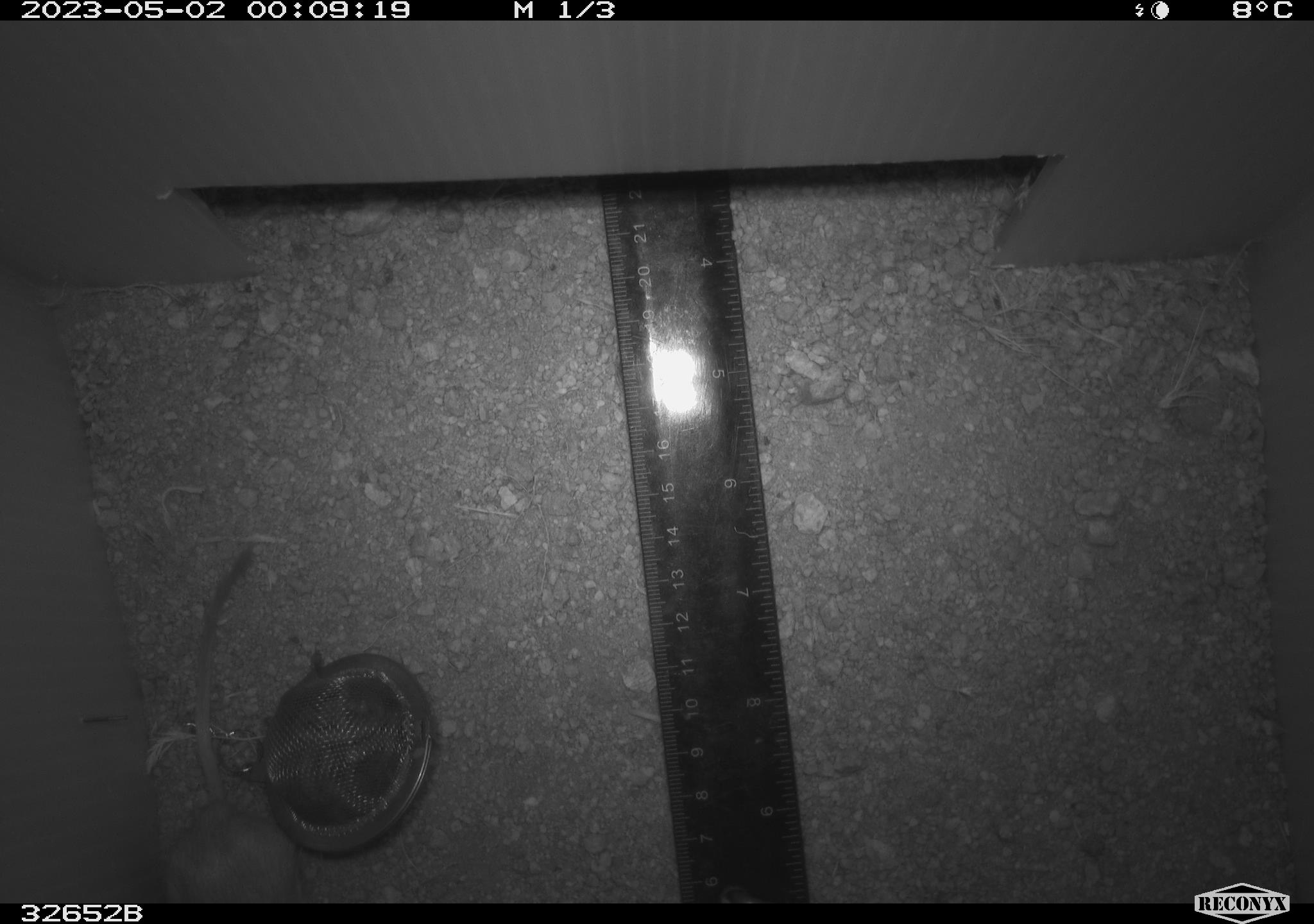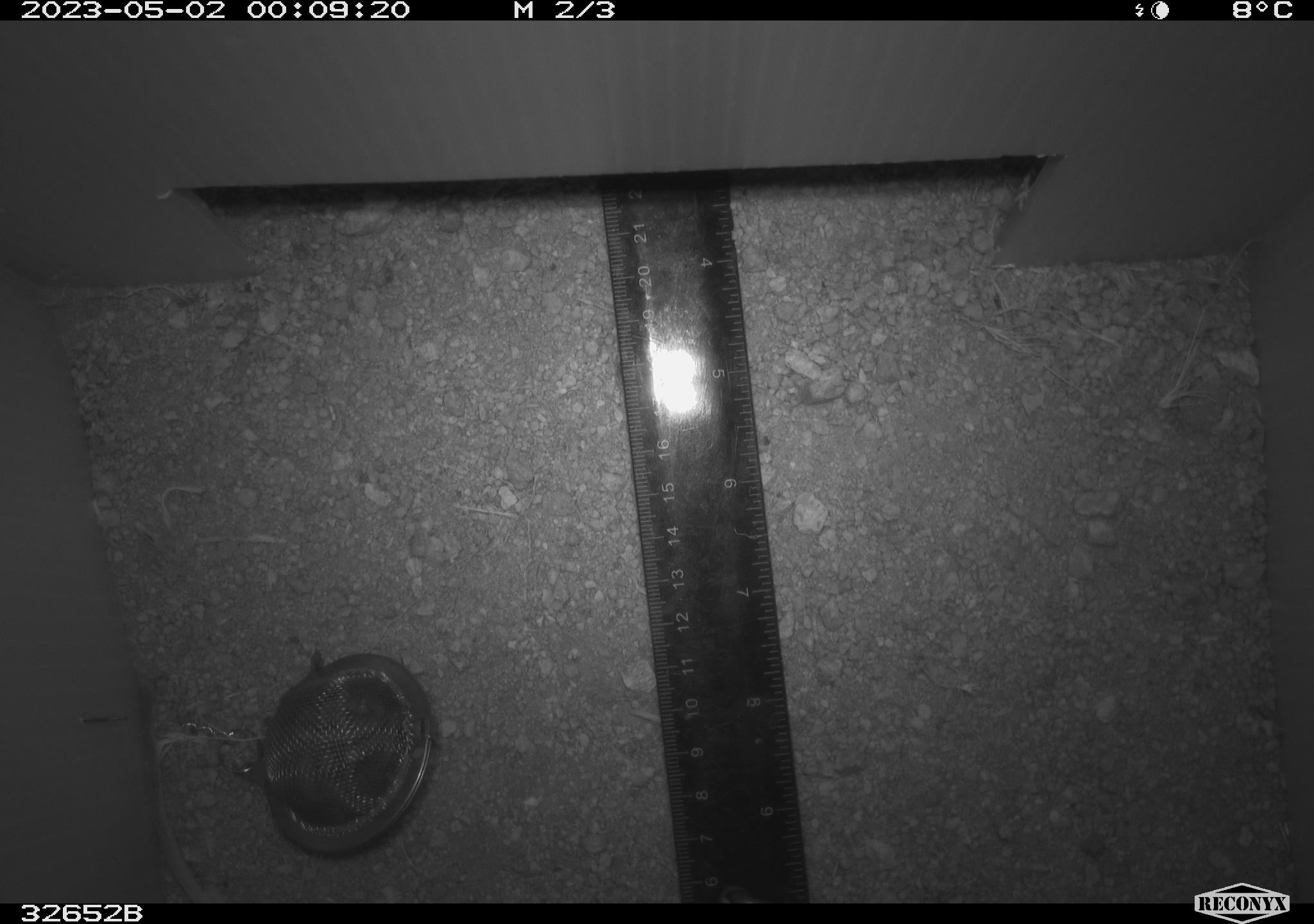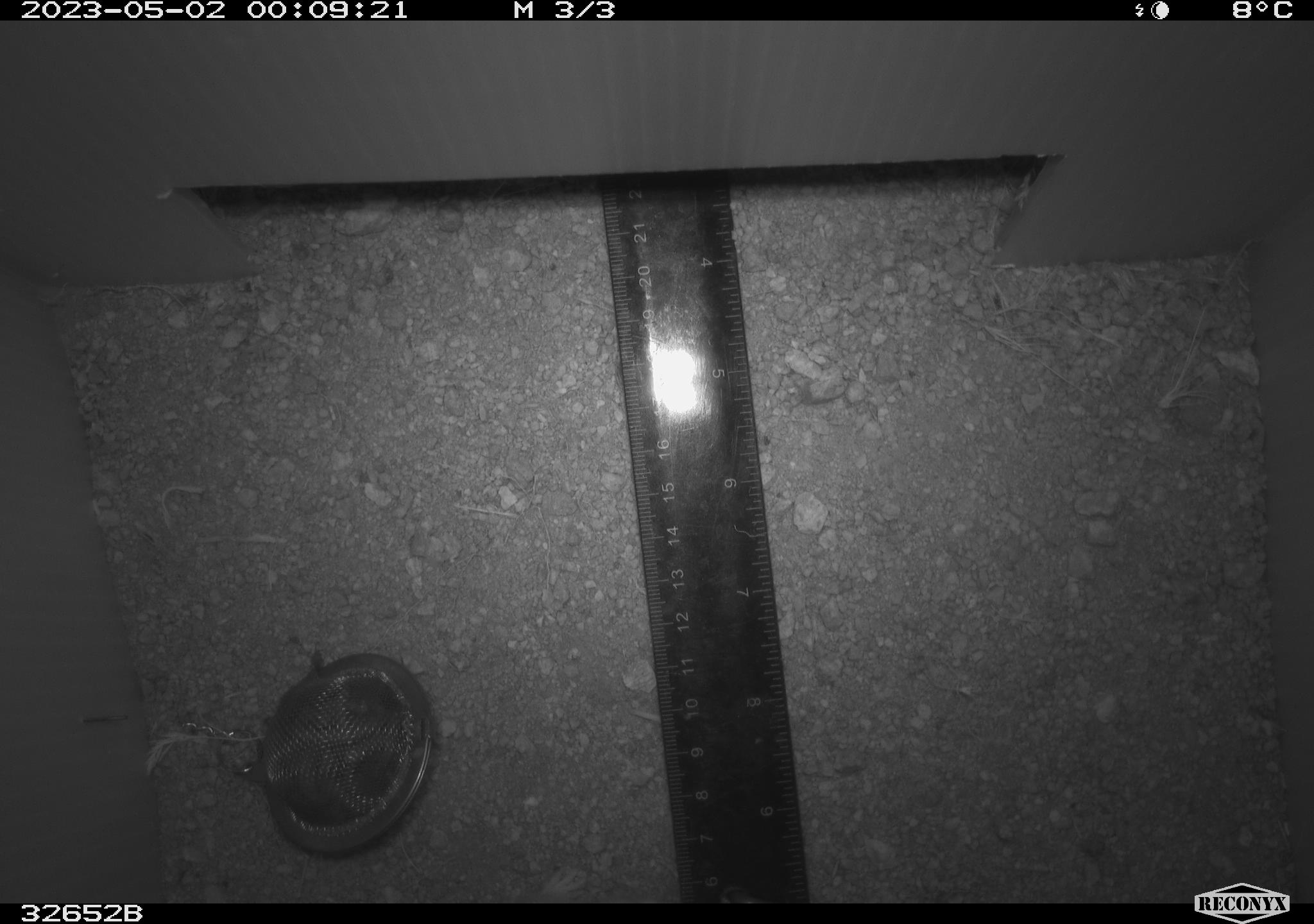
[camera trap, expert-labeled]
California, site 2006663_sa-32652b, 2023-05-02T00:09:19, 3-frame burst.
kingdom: Animalia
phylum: Chordata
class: Mammalia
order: Rodentia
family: Heteromyidae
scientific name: Heteromyidae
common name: kangaroo rats and pocket mice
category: heteromyidae family